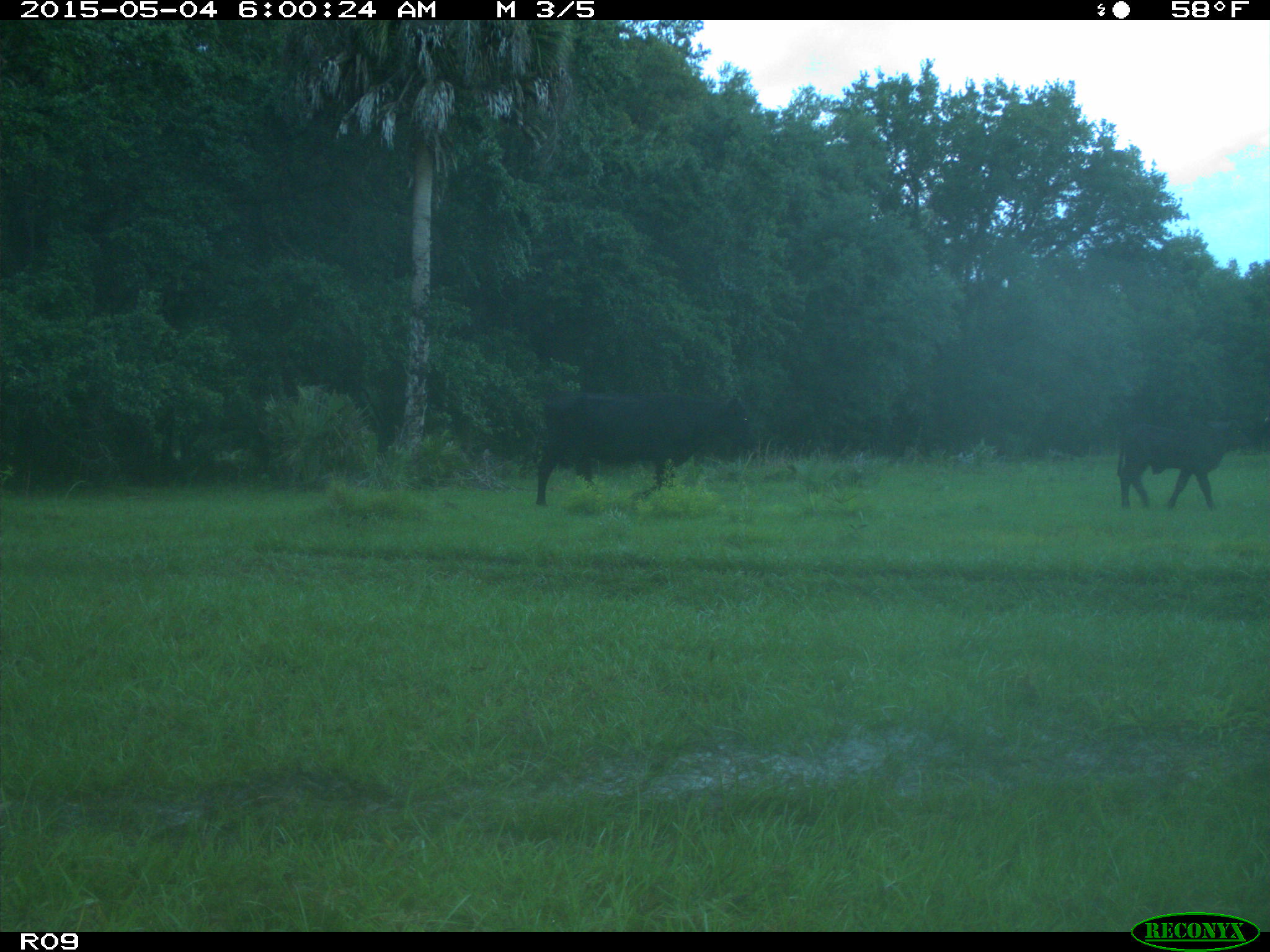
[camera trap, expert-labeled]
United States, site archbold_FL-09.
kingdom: Animalia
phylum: Chordata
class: Mammalia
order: Artiodactyla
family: Bovidae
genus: Bos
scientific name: Bos taurus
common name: domestic cow